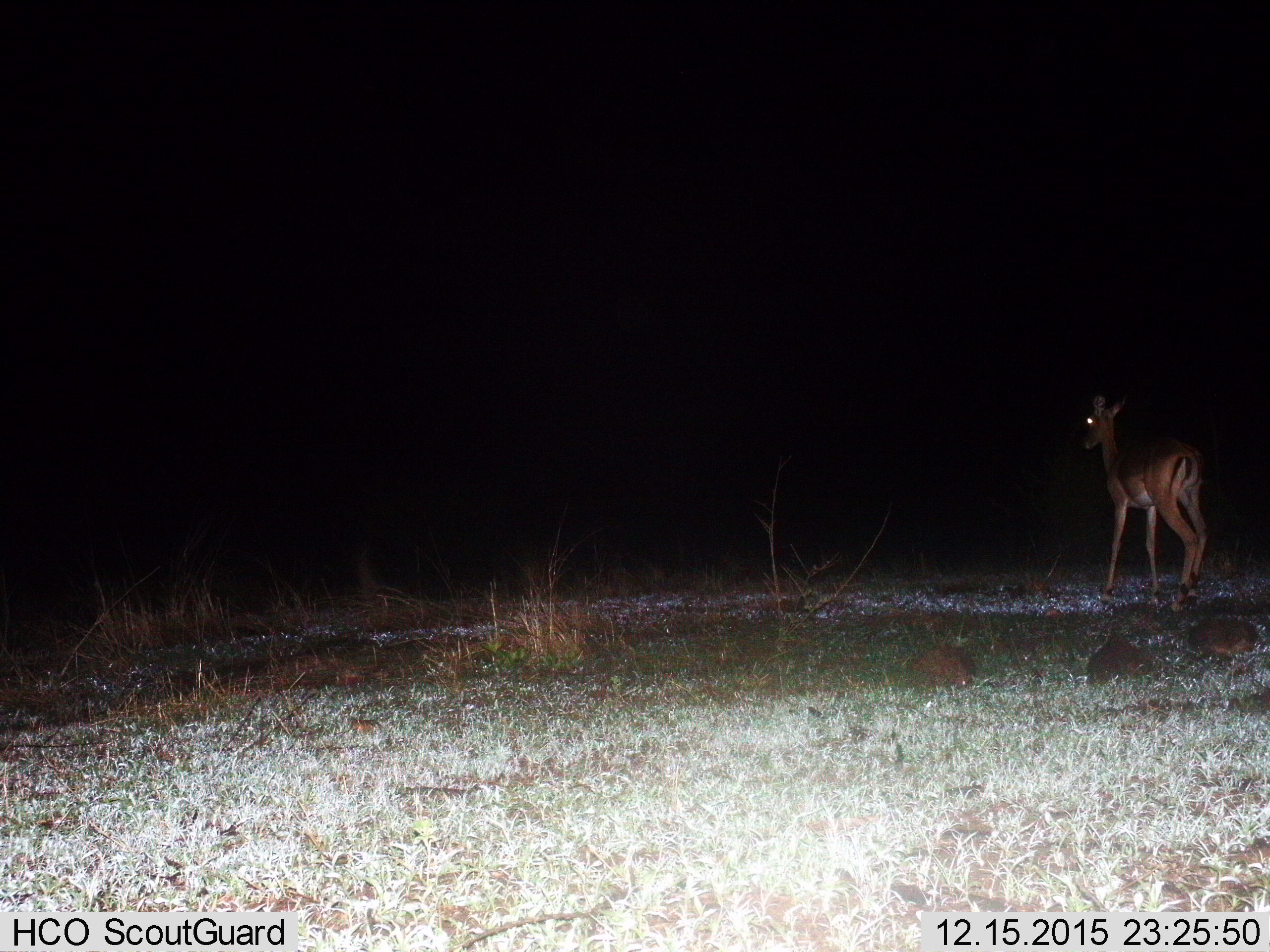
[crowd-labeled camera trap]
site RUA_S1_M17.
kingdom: Animalia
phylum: Chordata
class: Mammalia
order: Artiodactyla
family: Bovidae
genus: Aepyceros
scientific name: Aepyceros melampus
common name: impala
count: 1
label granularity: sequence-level